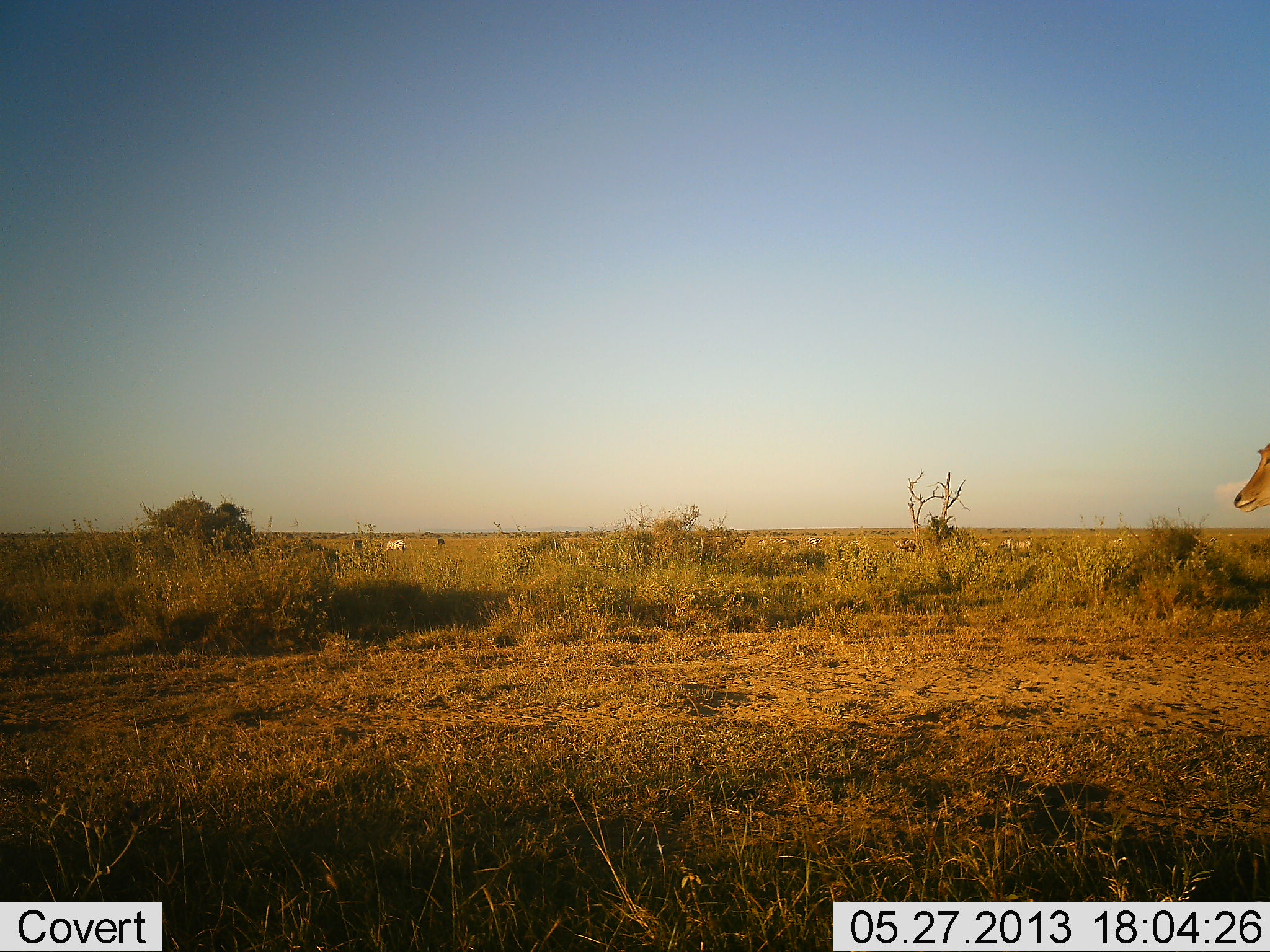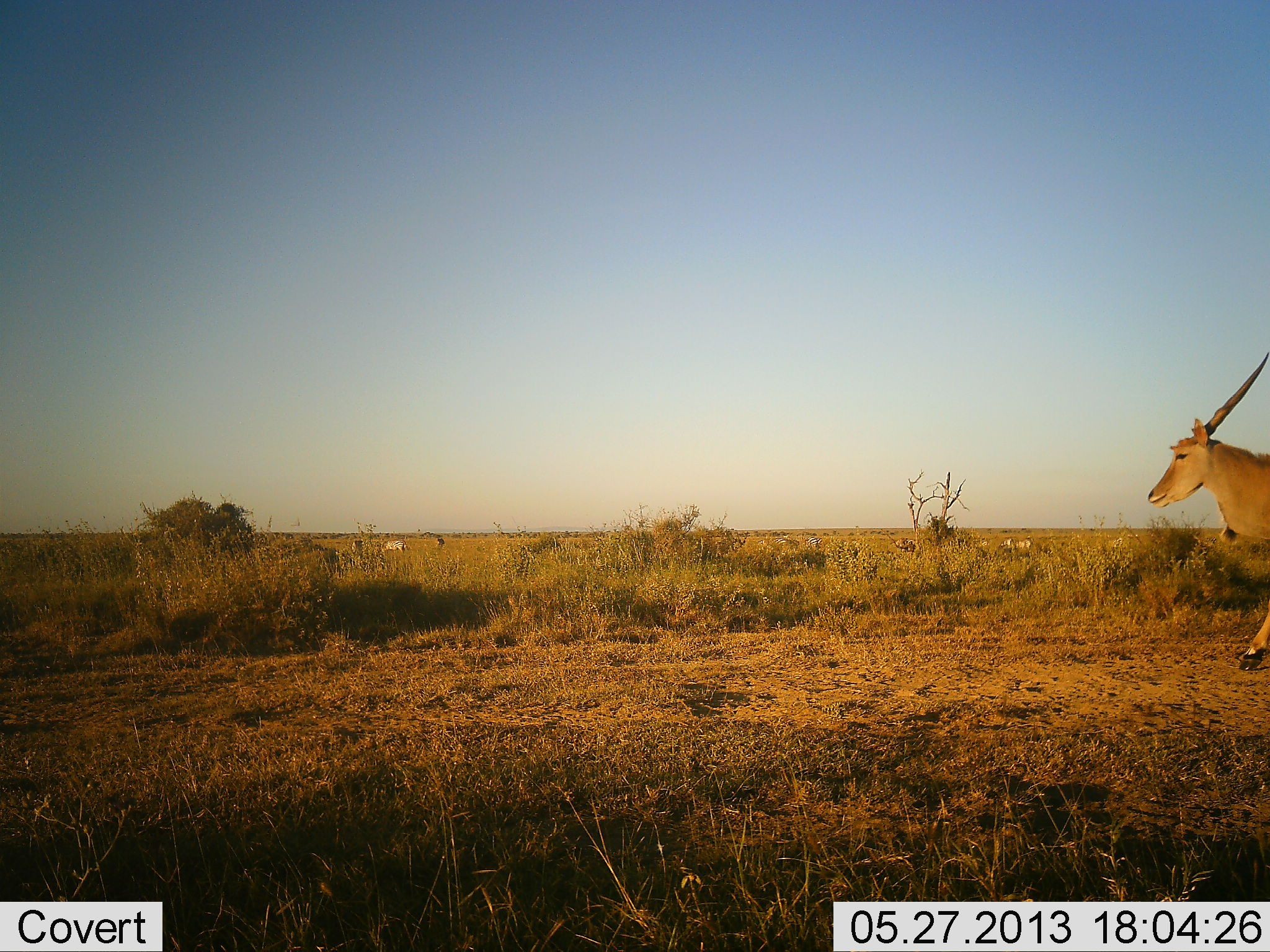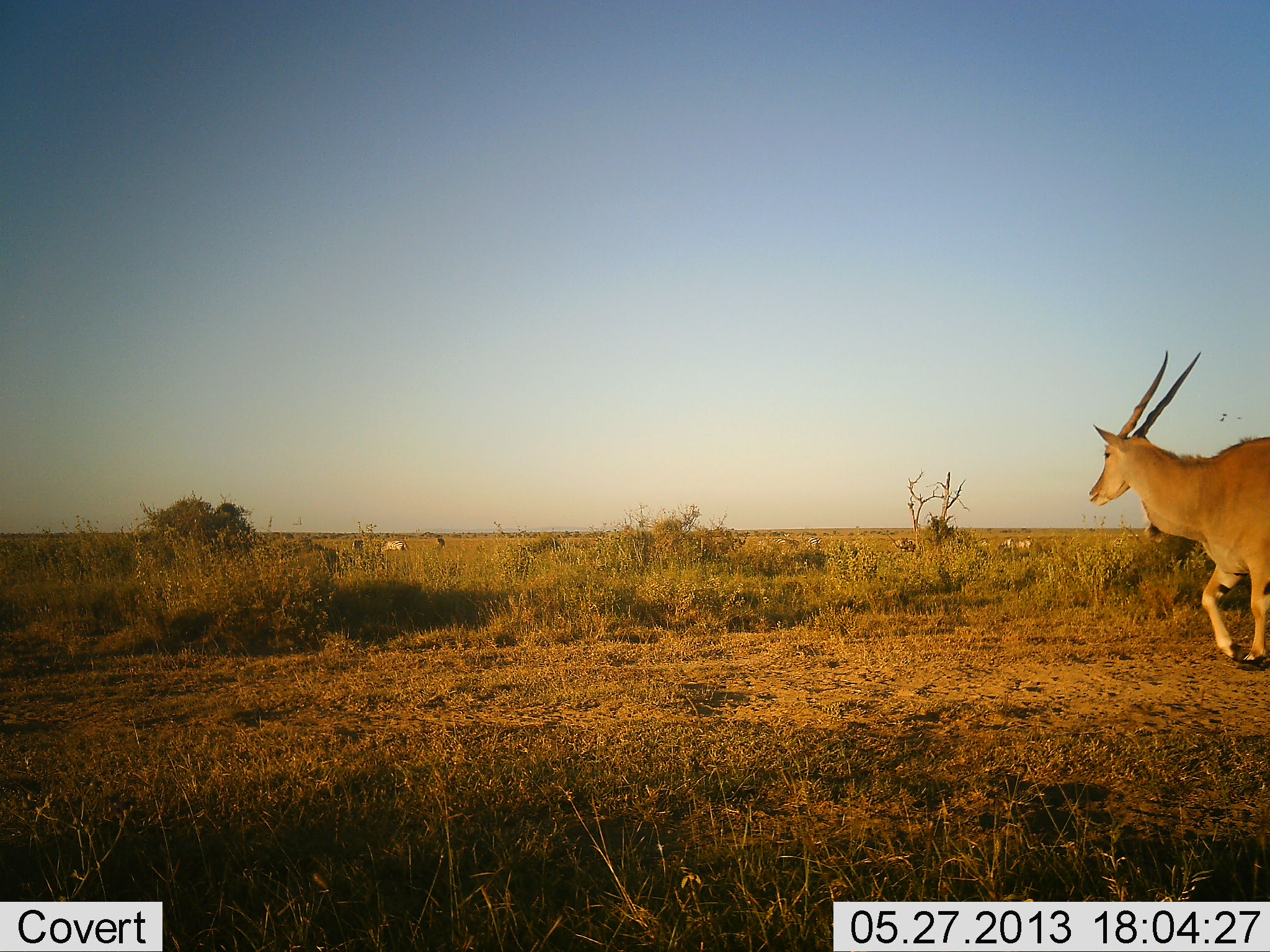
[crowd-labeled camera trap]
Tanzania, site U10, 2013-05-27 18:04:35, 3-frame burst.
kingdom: Animalia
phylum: Chordata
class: Mammalia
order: Artiodactyla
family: Bovidae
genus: Tragelaphus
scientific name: Tragelaphus oryx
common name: eland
Eland (Tragelaphus oryx), count 1. Behavior (volunteer vote fractions): standing 9%, resting 0%, moving 100%, interacting 0%. Young present (vote fraction): 0%. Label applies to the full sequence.